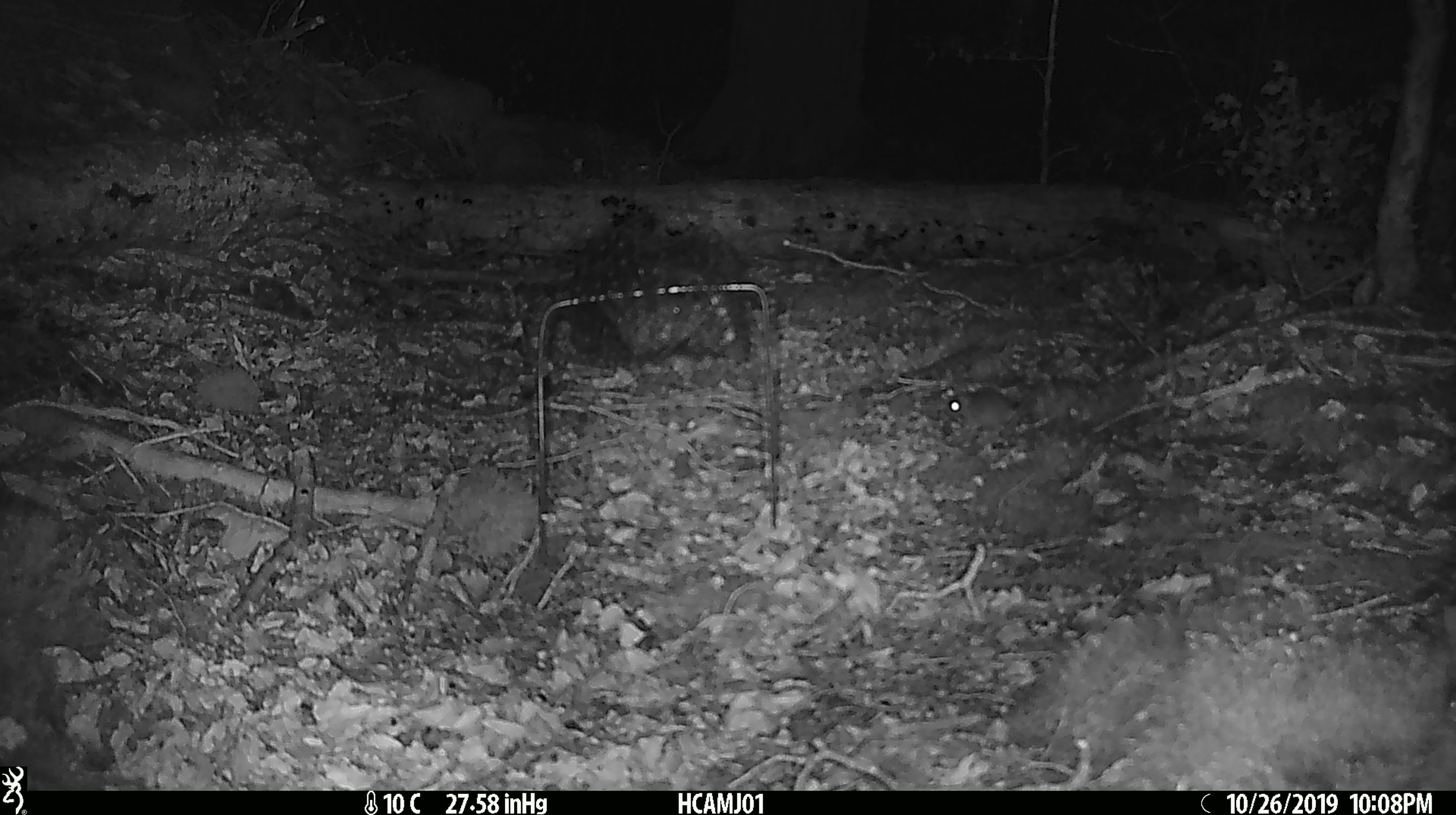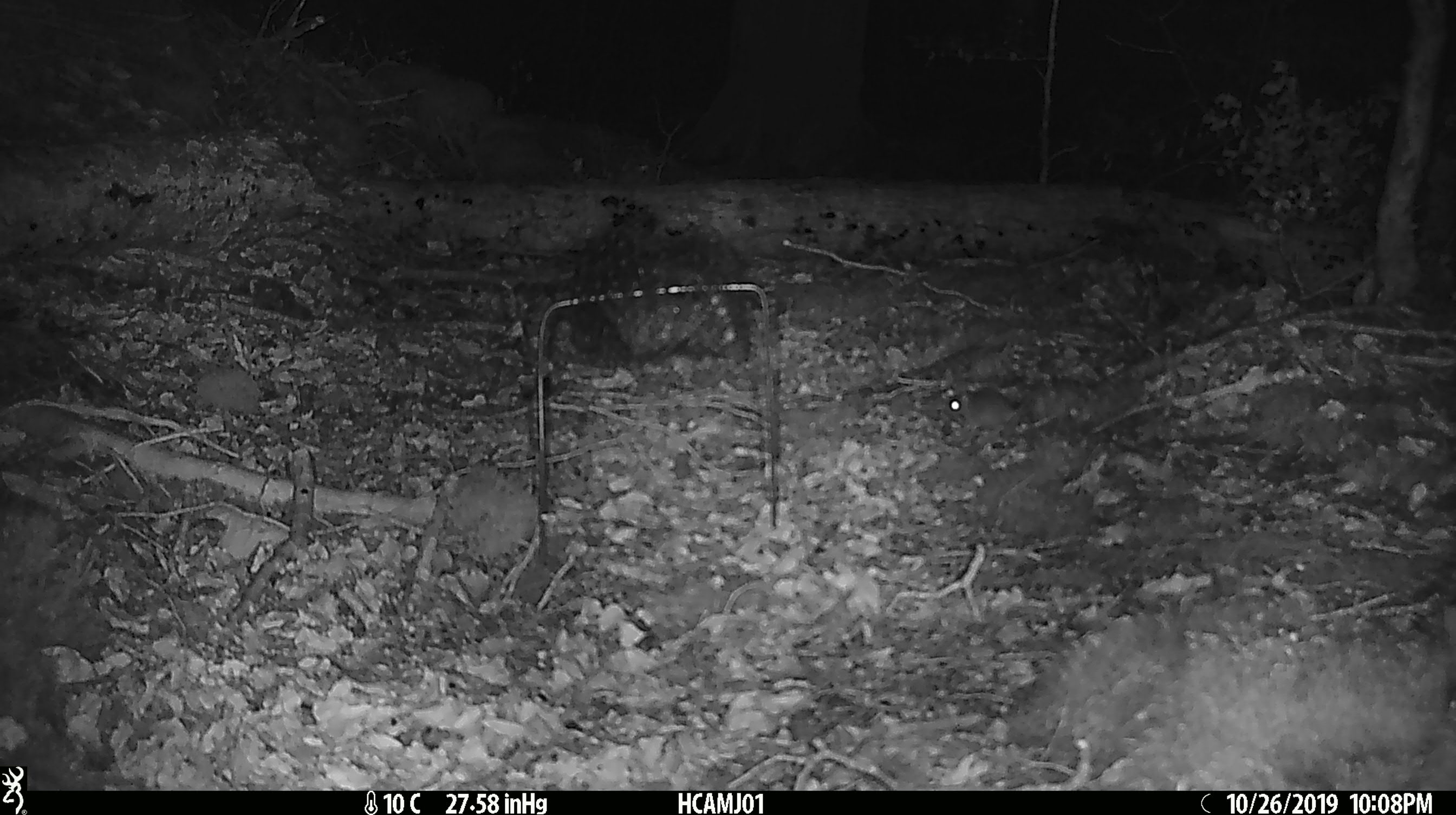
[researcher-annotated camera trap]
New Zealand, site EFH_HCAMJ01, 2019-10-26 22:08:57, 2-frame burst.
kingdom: Animalia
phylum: Chordata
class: Mammalia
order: Rodentia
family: Muridae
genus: Mus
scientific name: Mus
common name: mouse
Mouse (Mus).